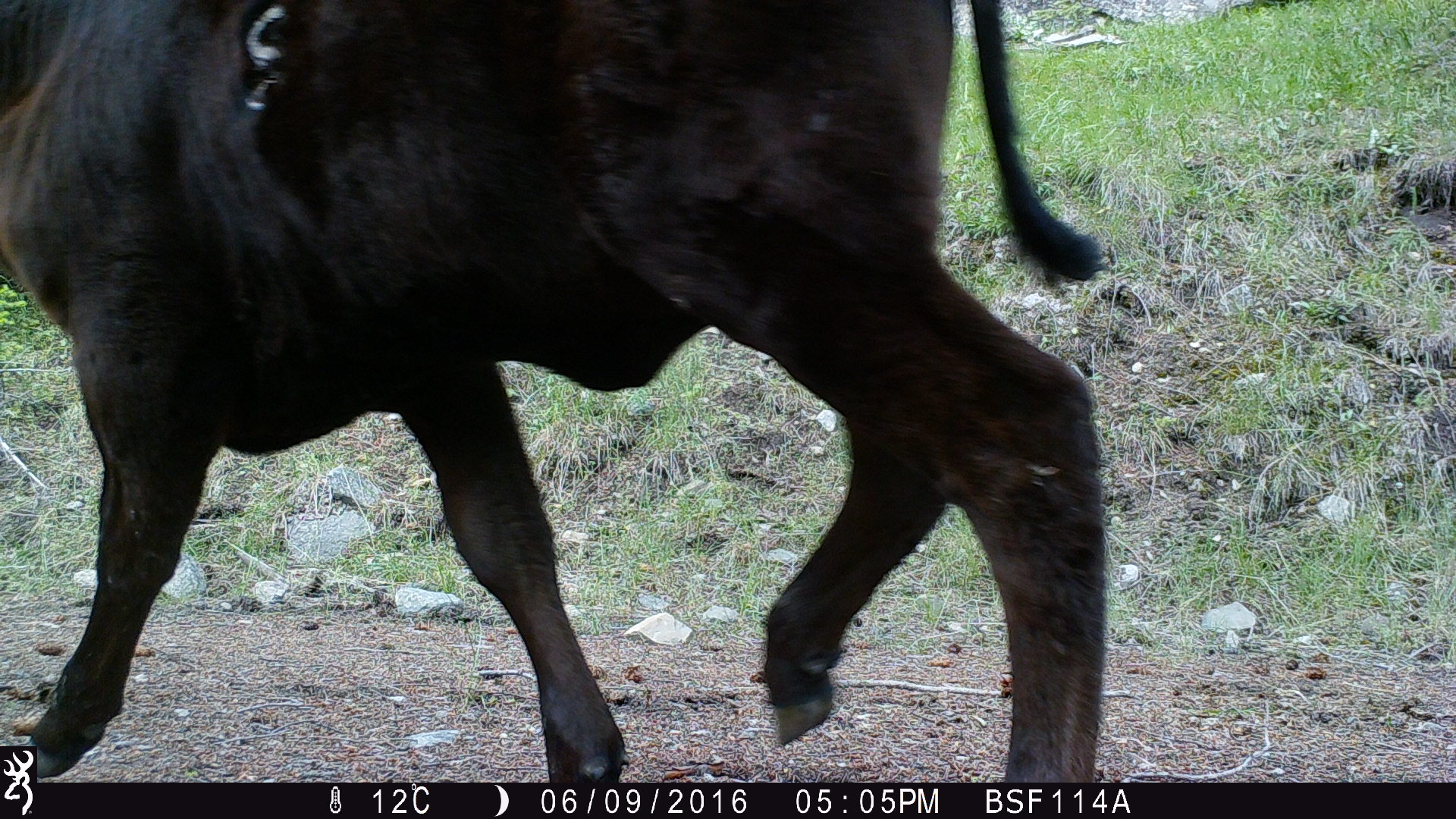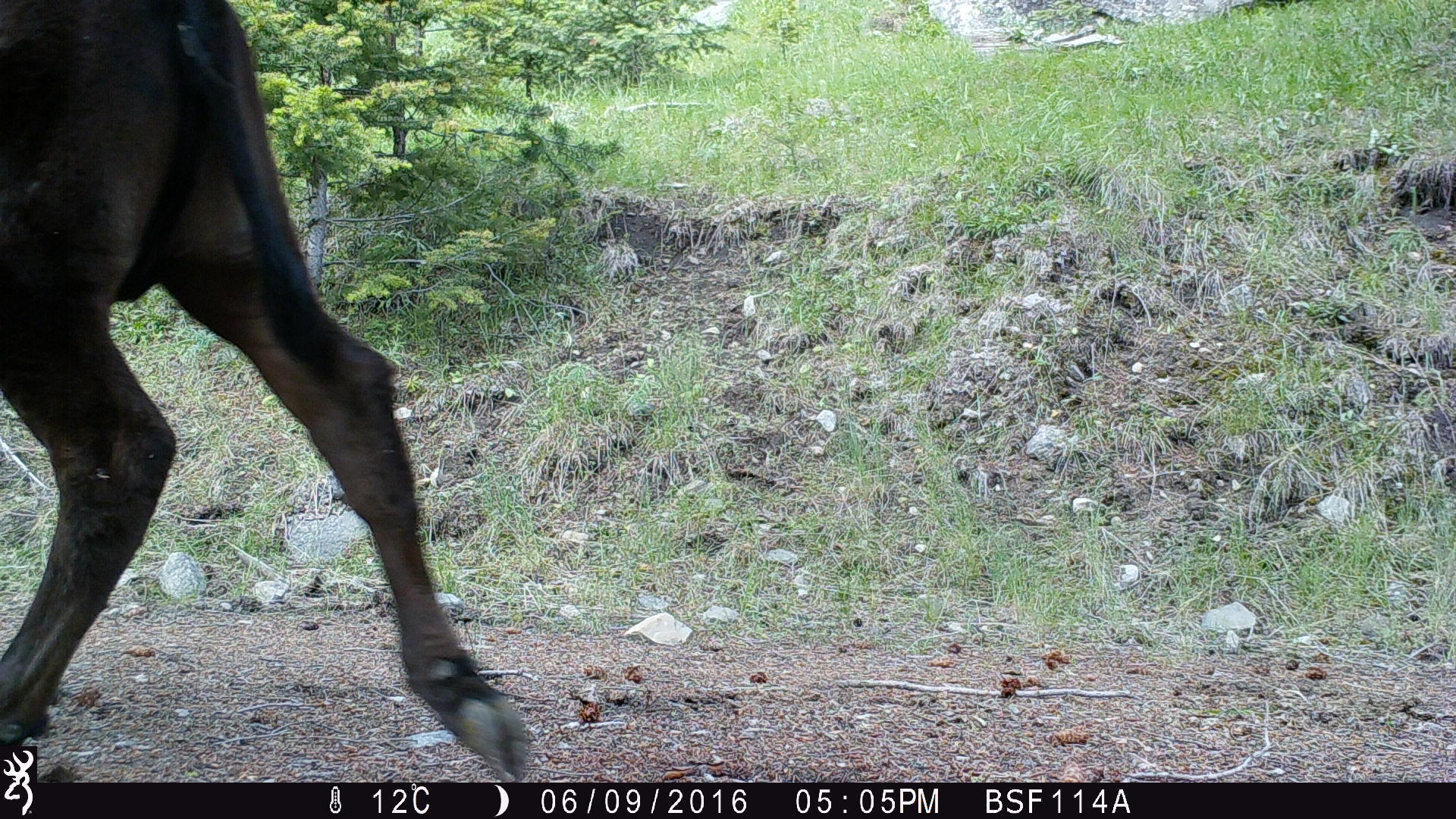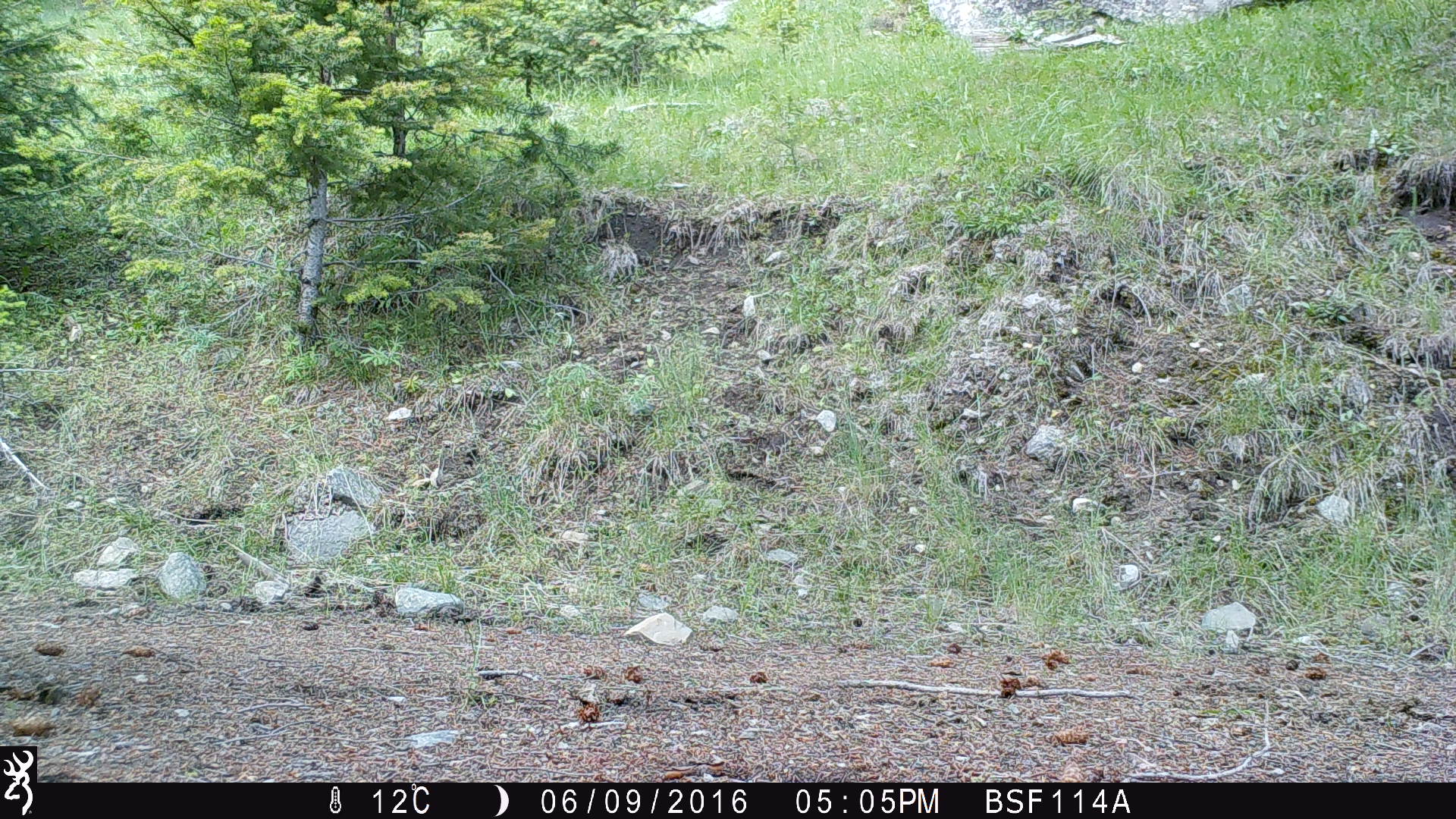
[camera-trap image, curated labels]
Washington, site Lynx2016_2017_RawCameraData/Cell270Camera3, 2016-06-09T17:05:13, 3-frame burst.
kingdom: Animalia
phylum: Chordata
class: Mammalia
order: Artiodactyla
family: Bovidae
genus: Bos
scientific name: Bos taurus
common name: domestic cattle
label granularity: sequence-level